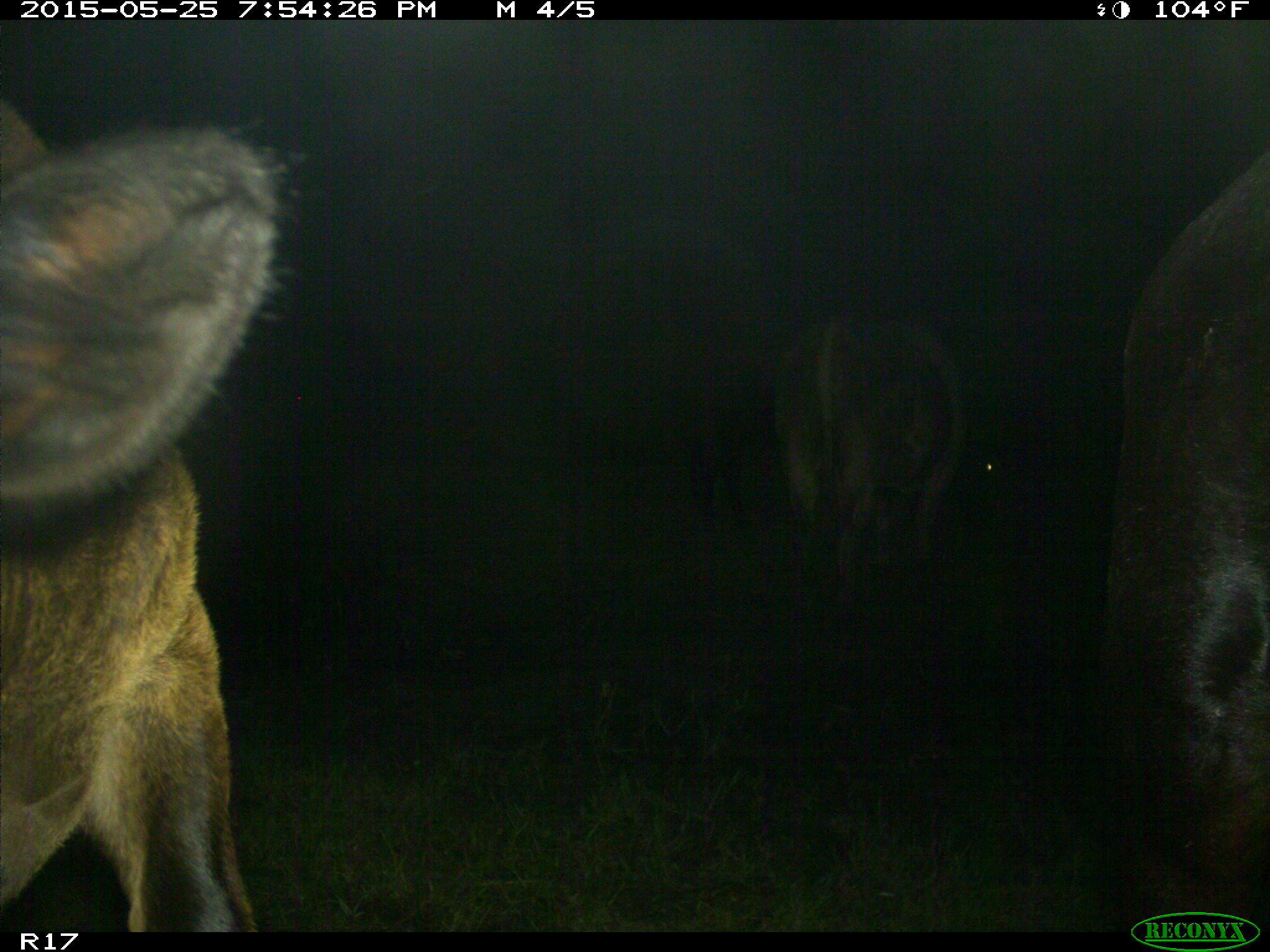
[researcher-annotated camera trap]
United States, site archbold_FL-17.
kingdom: Animalia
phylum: Chordata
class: Mammalia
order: Artiodactyla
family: Bovidae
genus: Bos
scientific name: Bos taurus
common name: domestic cow